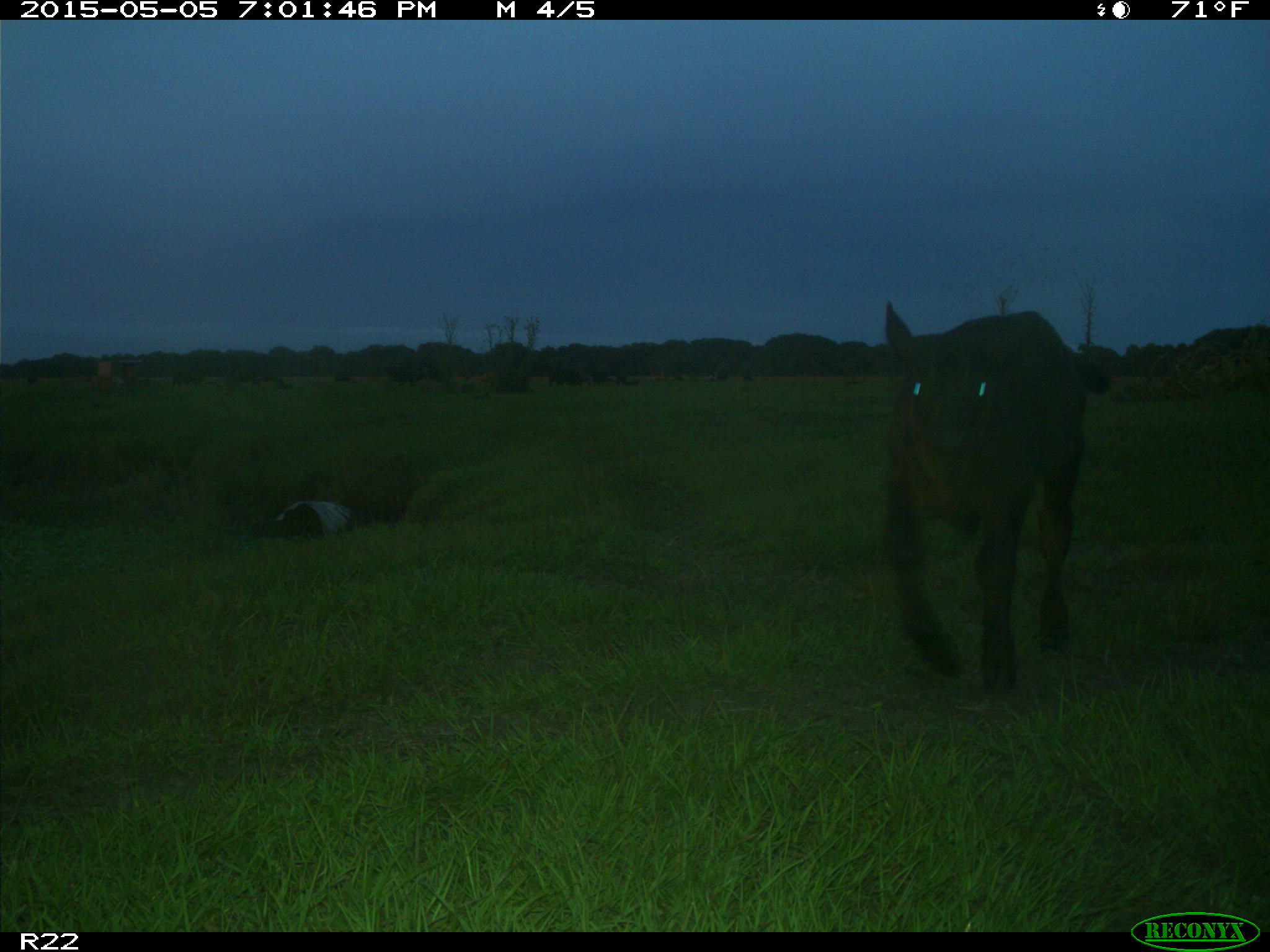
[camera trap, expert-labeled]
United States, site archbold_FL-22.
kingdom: Animalia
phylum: Chordata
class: Mammalia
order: Artiodactyla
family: Bovidae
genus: Bos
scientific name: Bos taurus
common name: domestic cow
Bos taurus (domestic cow).